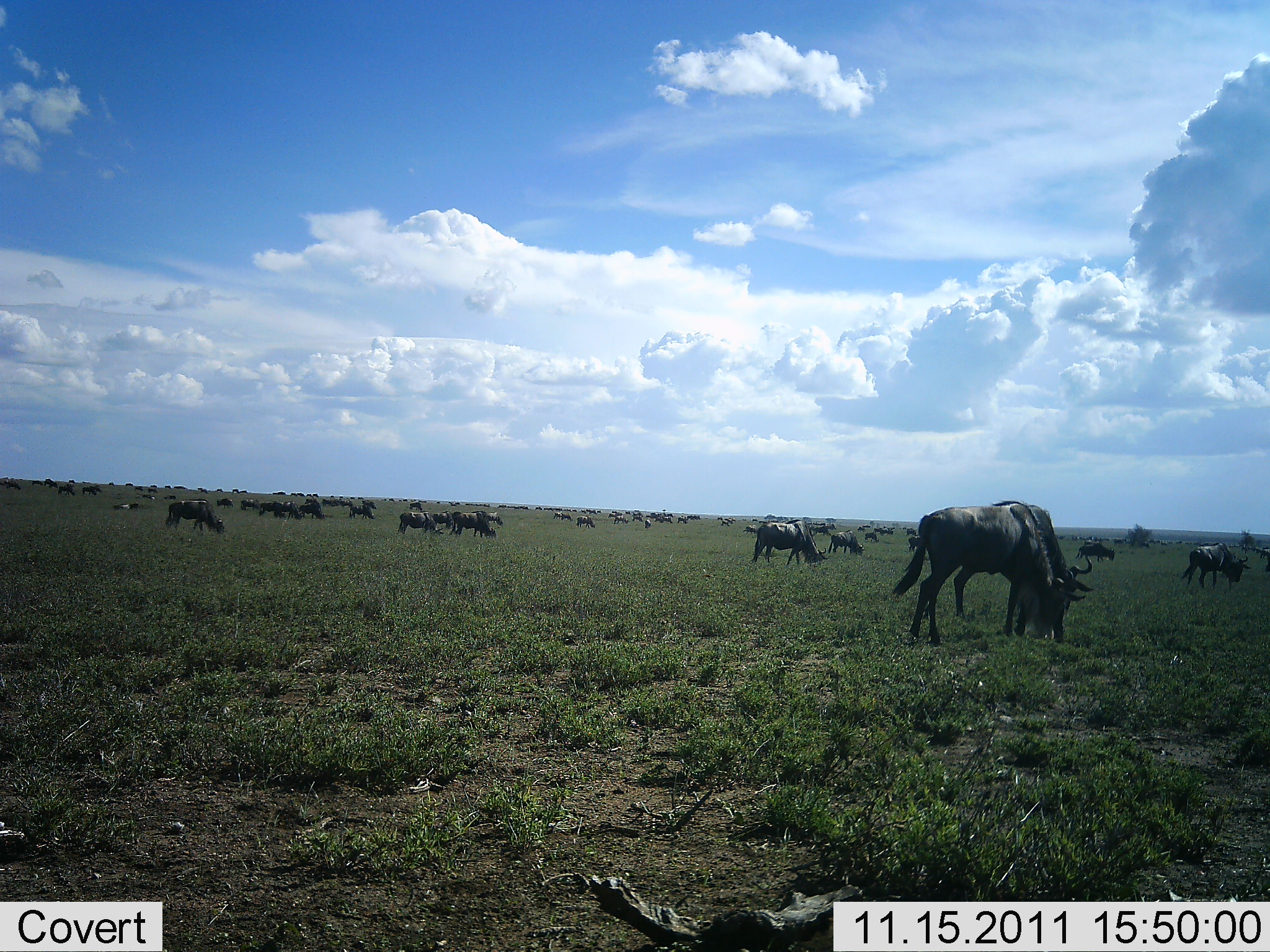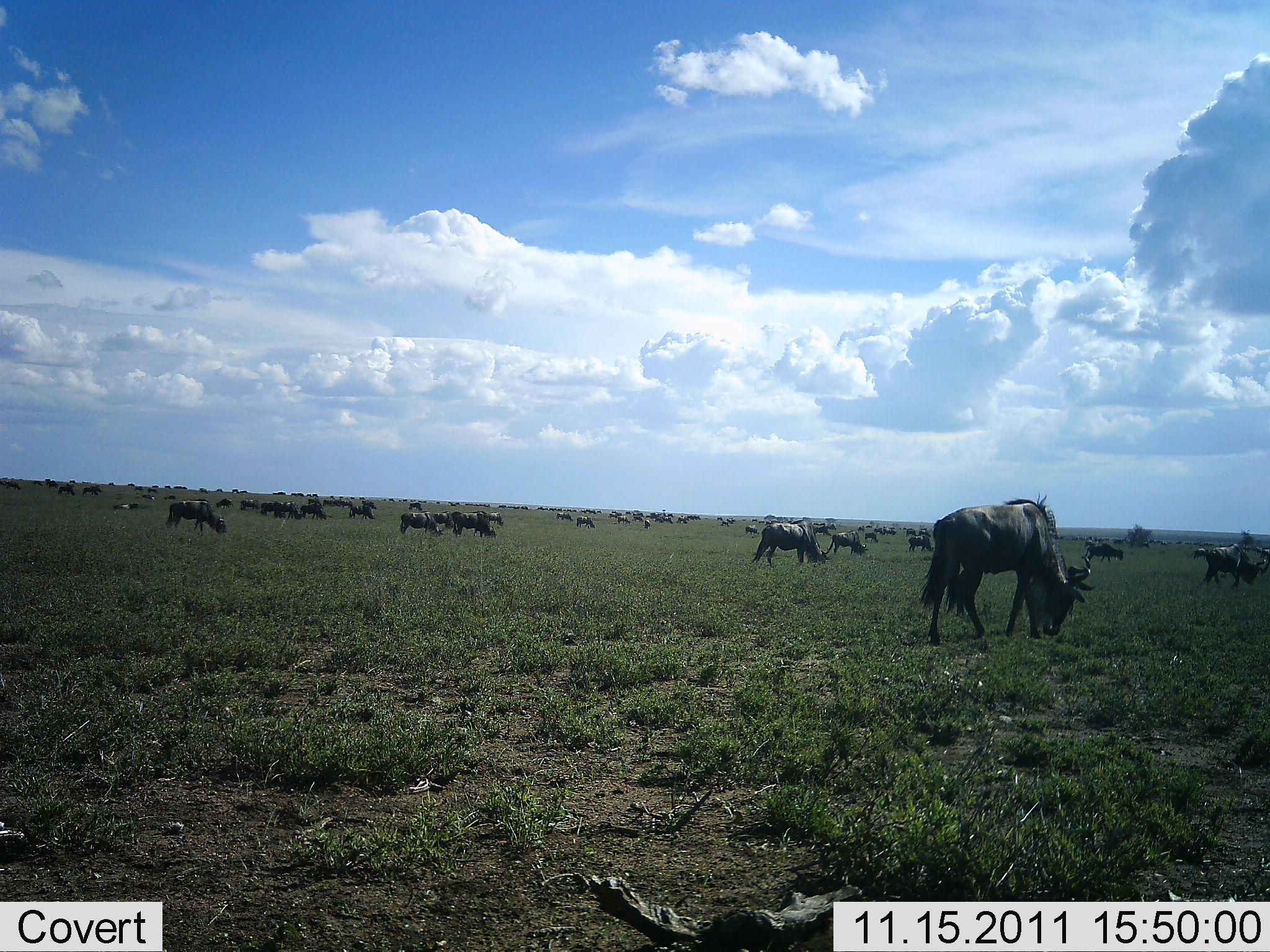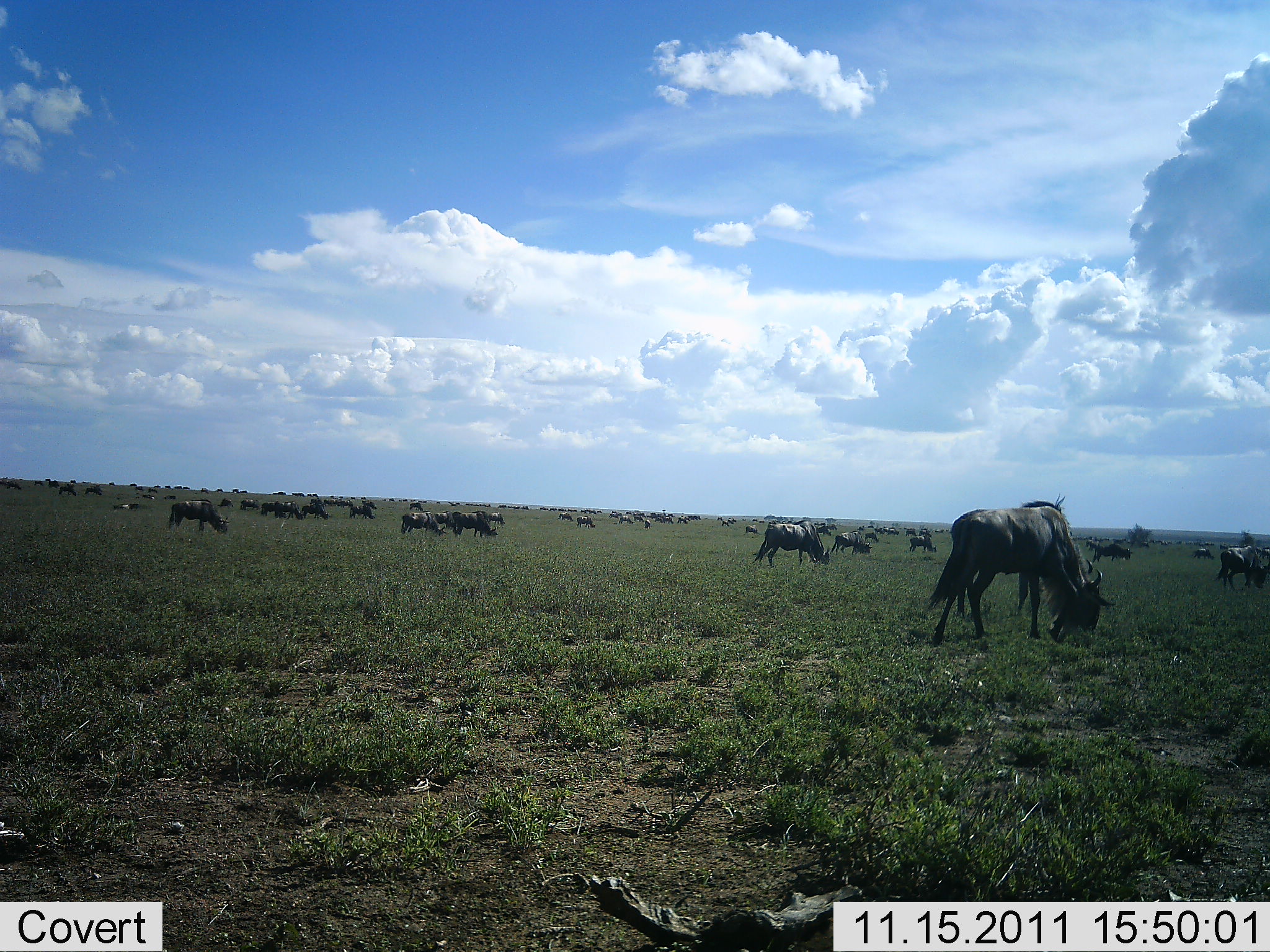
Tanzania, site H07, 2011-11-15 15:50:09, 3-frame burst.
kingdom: Animalia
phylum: Chordata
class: Mammalia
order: Artiodactyla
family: Bovidae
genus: Connochaetes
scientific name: Connochaetes taurinus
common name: blue wildebeest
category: wildebeest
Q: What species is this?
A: Wildebeest (blue wildebeest) (Connochaetes taurinus).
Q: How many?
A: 51+.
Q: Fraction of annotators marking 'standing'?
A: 15%.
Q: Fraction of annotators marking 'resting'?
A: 0%.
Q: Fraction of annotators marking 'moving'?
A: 46%.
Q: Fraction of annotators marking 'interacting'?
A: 0%.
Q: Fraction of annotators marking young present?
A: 0%.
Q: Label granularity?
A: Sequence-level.